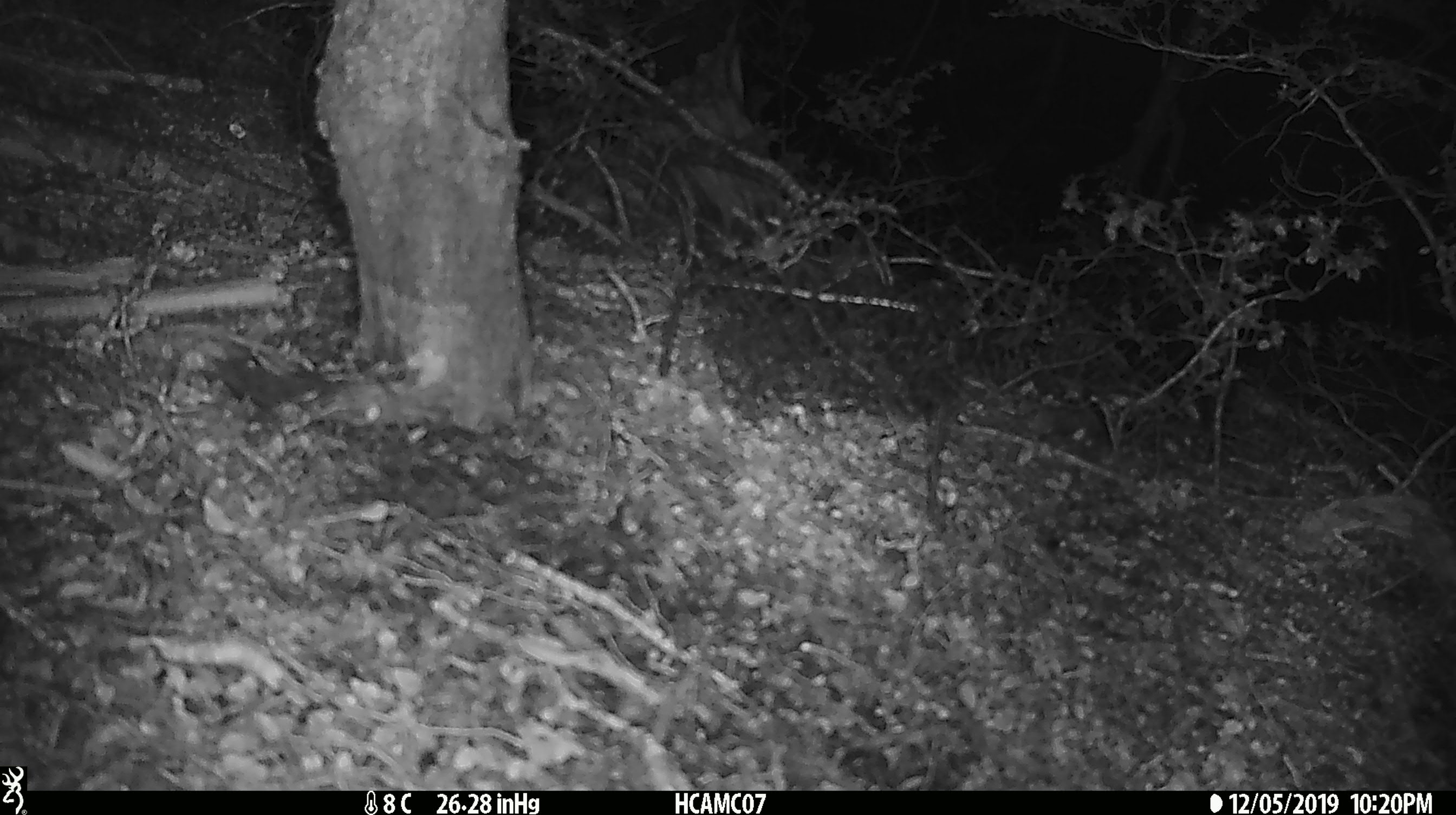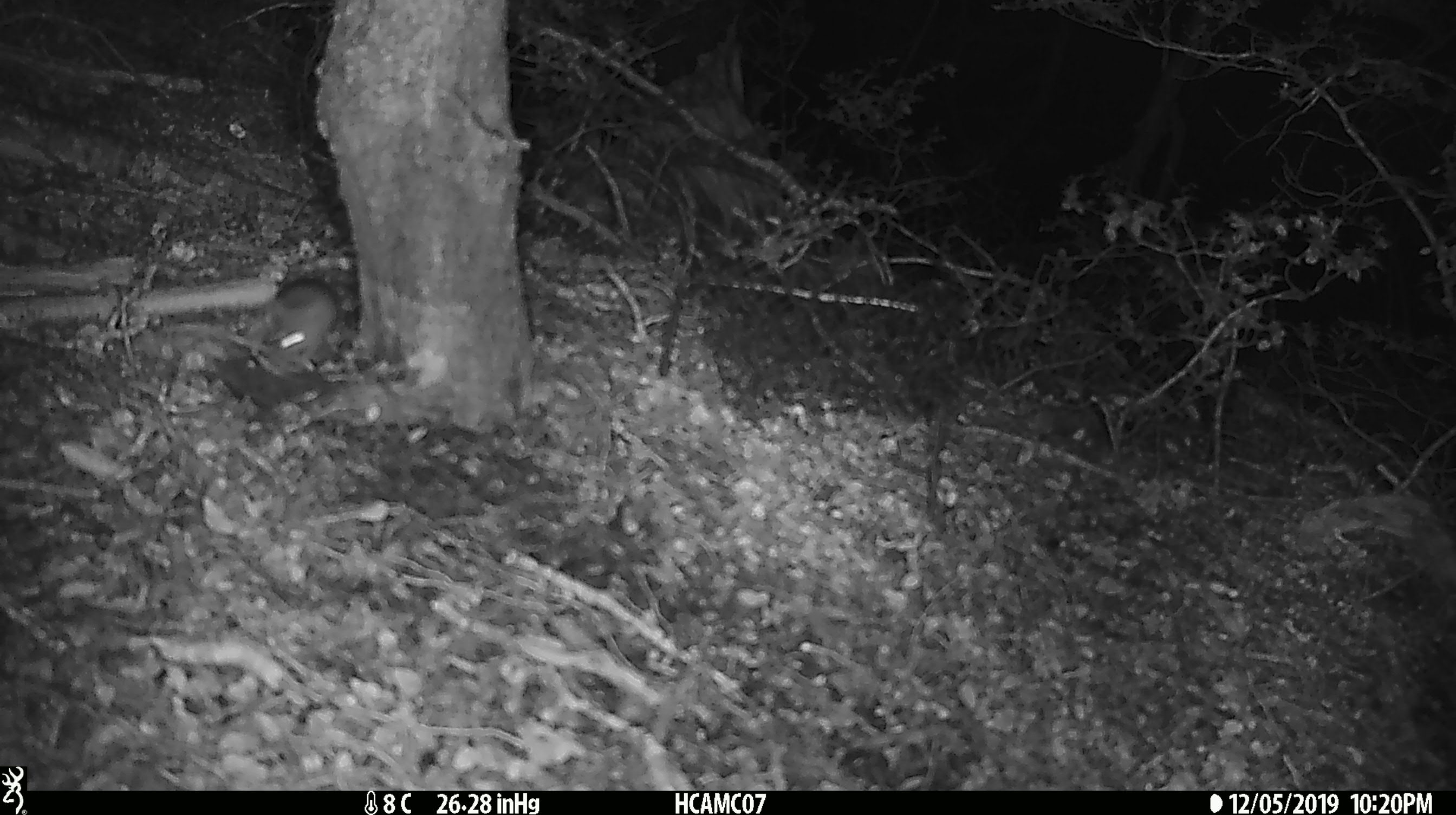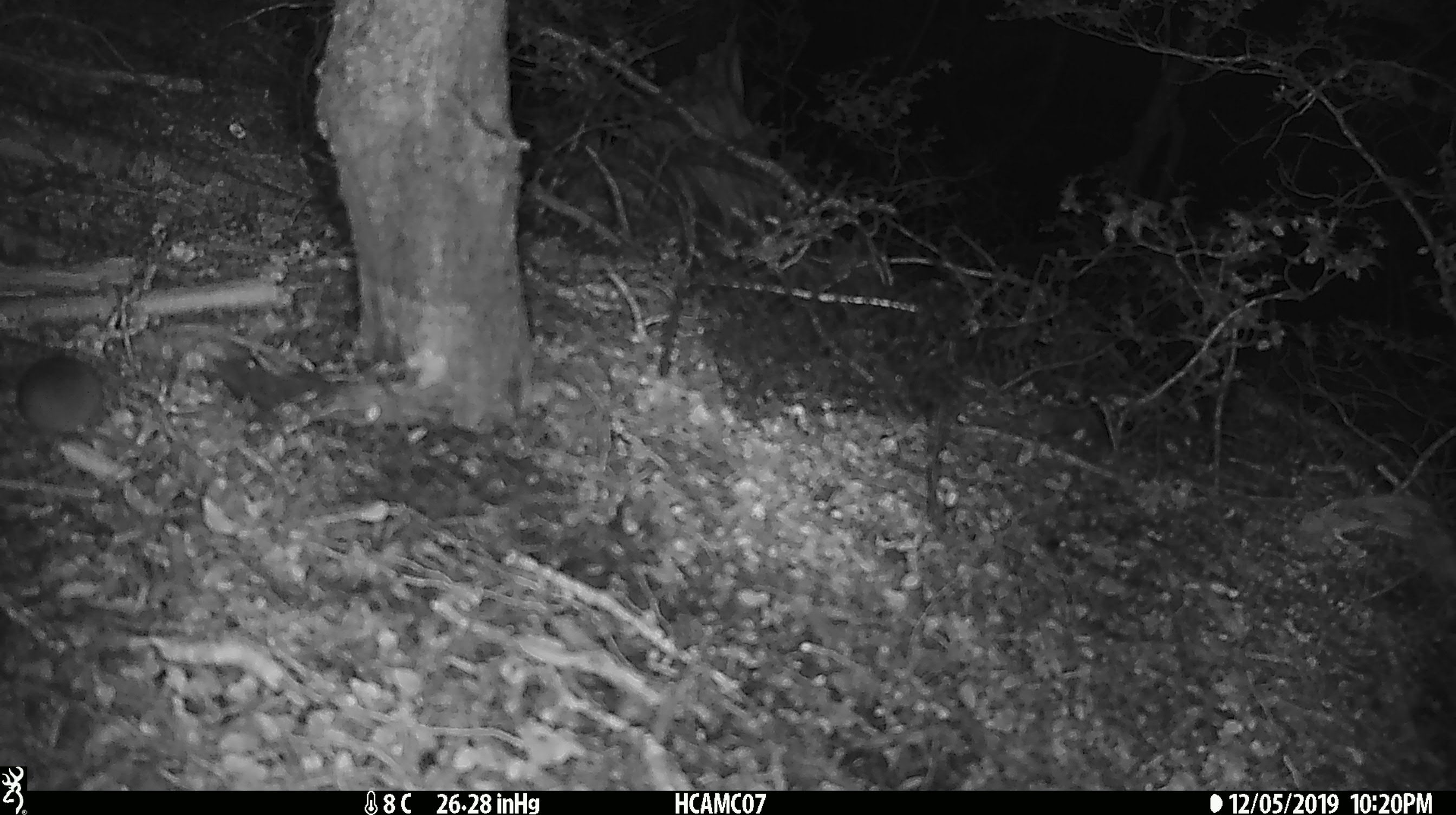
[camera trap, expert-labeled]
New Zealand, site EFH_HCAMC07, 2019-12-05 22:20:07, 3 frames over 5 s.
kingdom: Animalia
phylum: Chordata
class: Mammalia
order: Rodentia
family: Muridae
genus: Mus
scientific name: Mus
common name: mouse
Mouse (Mus).